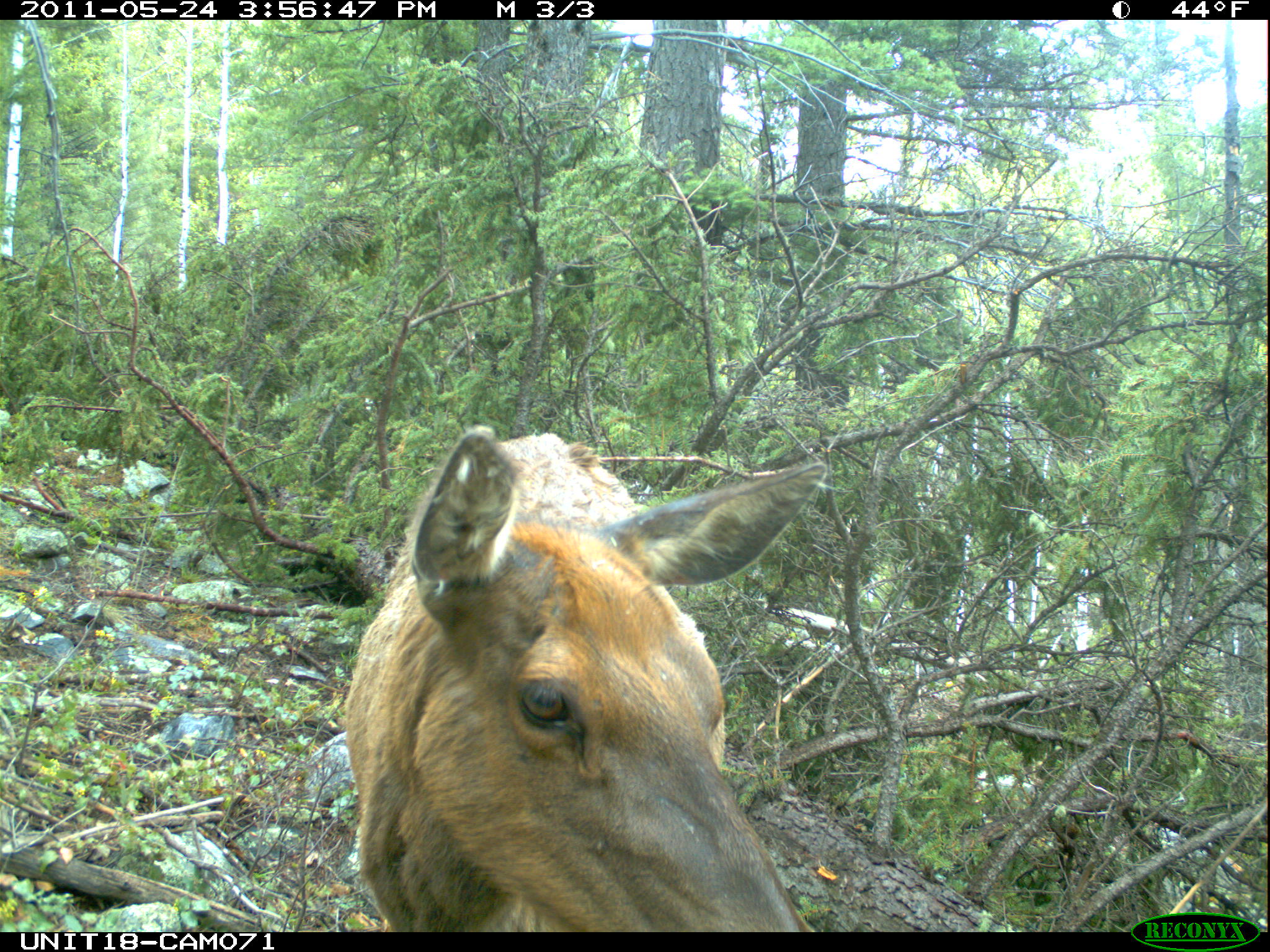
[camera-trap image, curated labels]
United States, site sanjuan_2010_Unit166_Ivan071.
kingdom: Animalia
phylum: Chordata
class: Mammalia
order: Artiodactyla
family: Cervidae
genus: Cervus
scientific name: Cervus elaphus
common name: red deer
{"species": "Cervus elaphus (red deer)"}